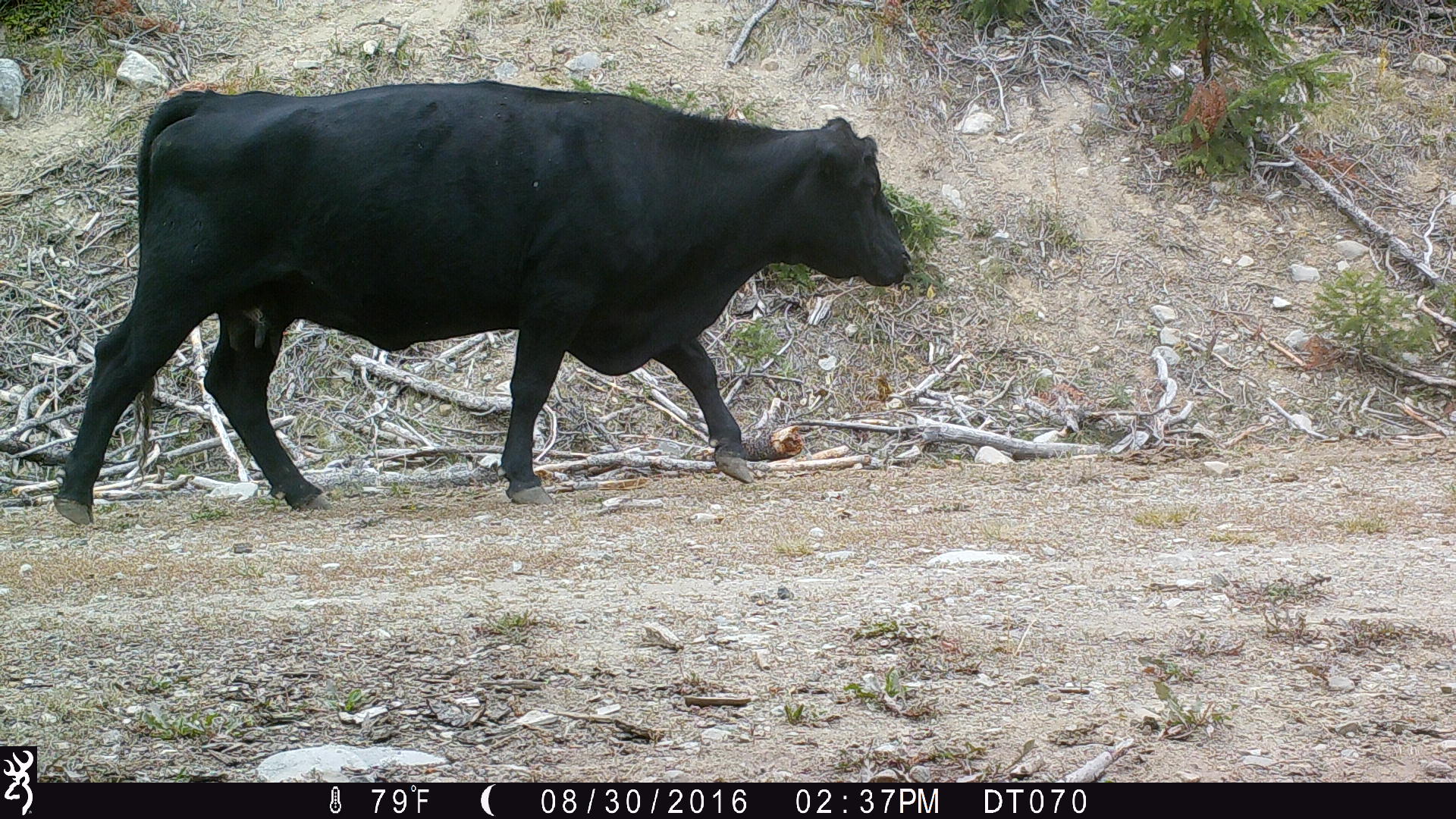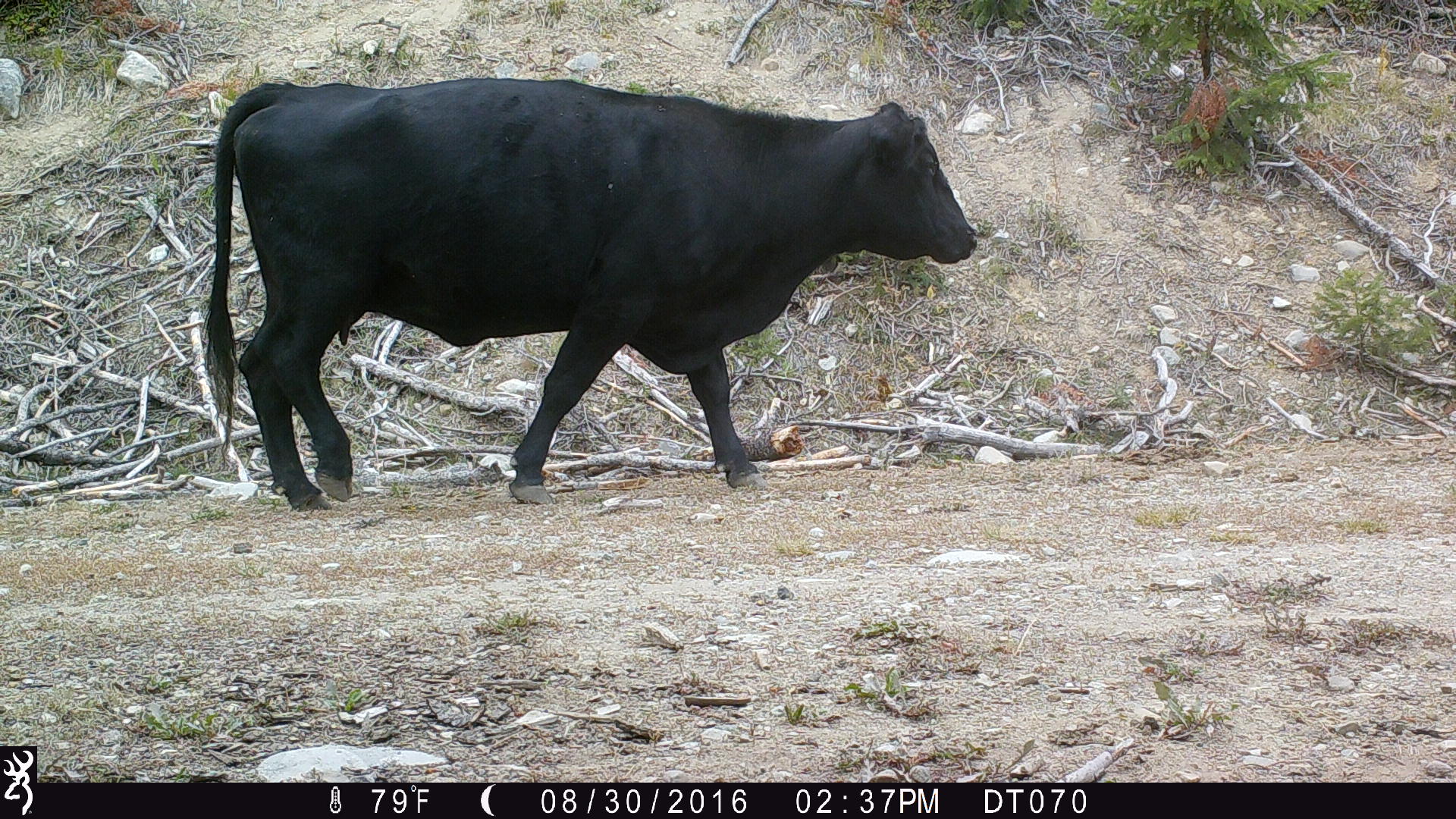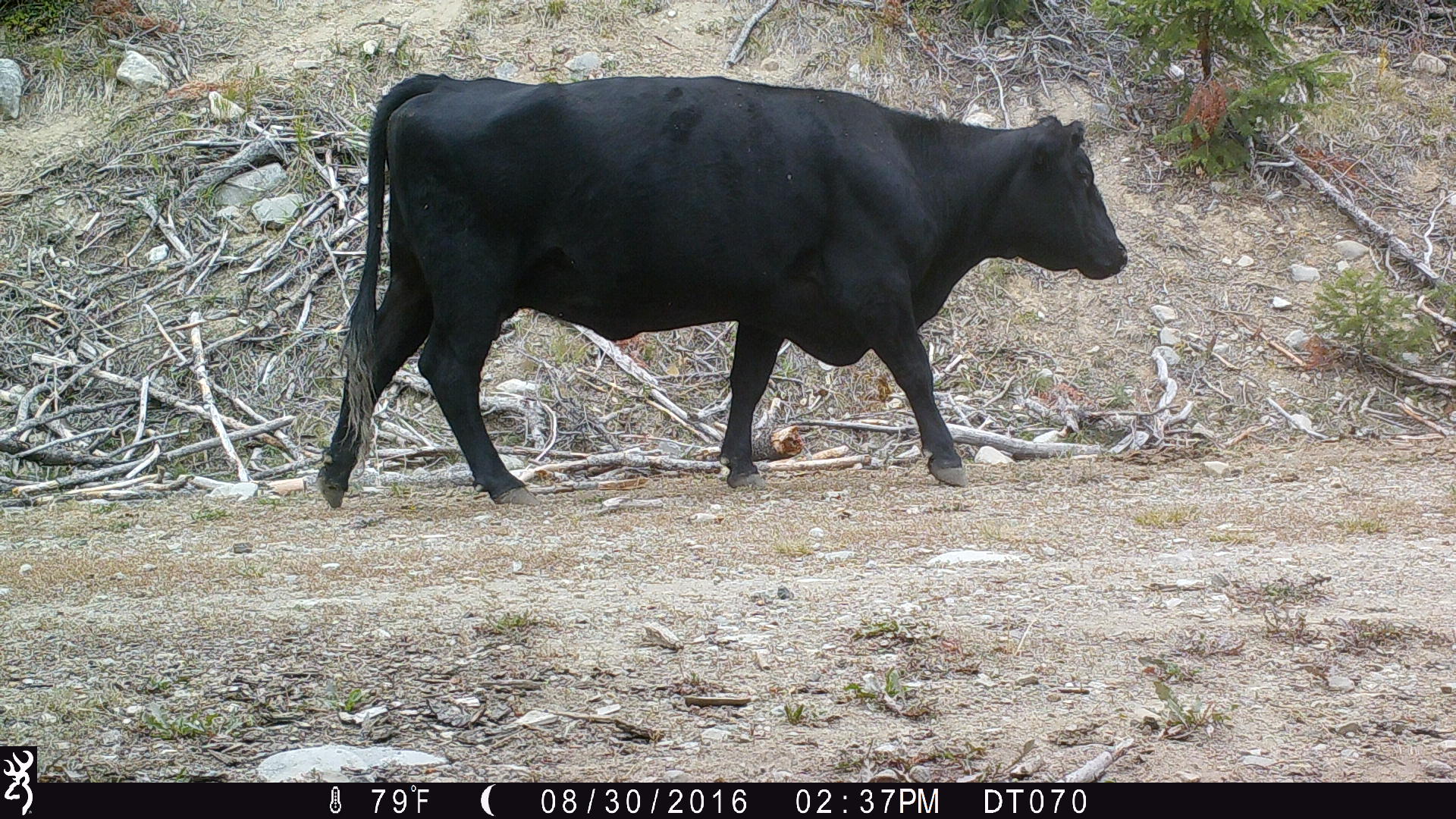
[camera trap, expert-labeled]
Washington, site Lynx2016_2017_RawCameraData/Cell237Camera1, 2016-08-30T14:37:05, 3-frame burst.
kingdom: Animalia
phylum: Chordata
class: Mammalia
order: Artiodactyla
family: Bovidae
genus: Bos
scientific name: Bos taurus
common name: domestic cattle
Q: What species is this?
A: Domestic cattle (Bos taurus).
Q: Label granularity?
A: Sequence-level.